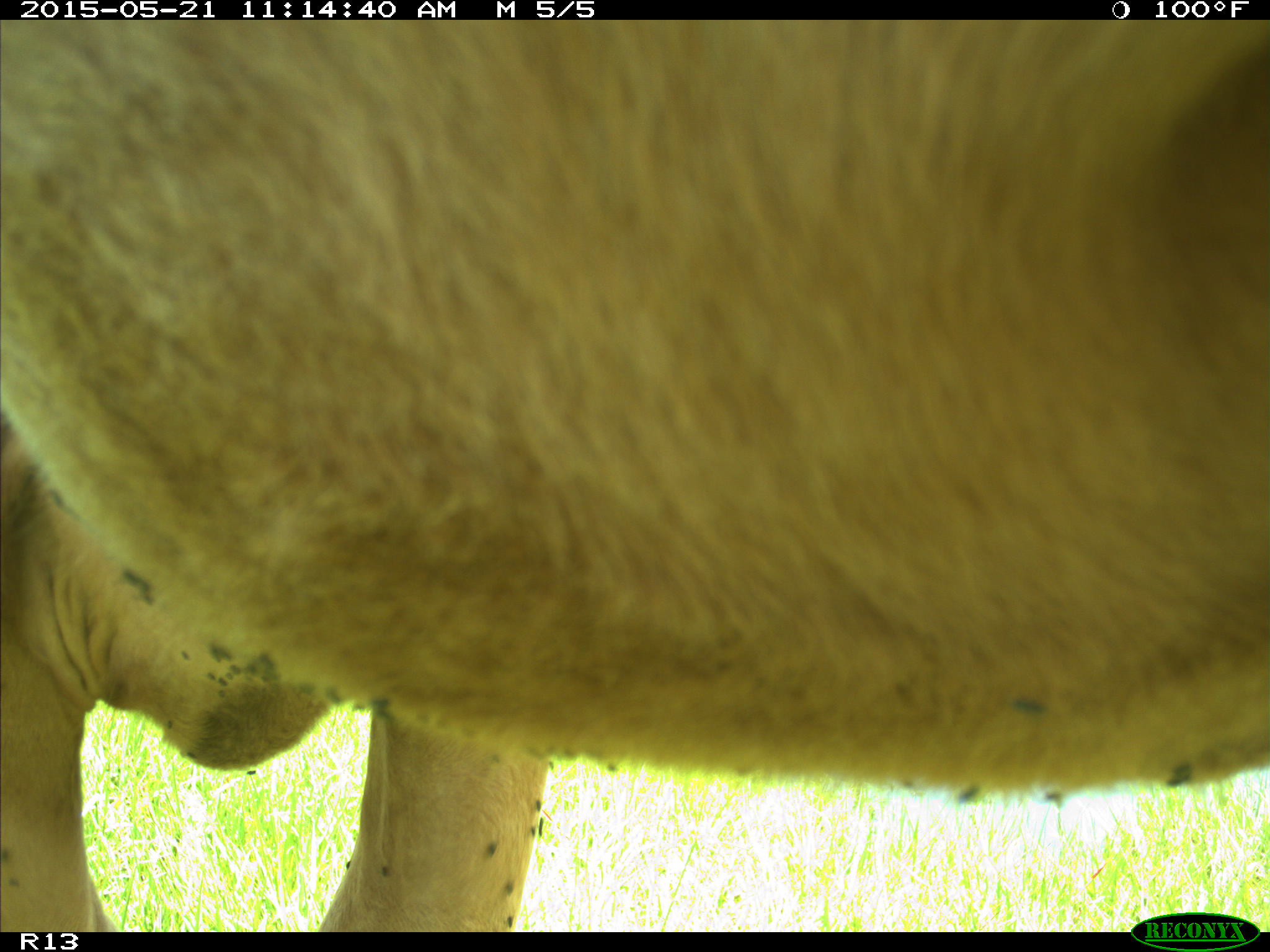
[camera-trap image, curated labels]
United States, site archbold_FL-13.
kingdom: Animalia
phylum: Chordata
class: Mammalia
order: Artiodactyla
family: Bovidae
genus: Bos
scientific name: Bos taurus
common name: domestic cow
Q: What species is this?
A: Bos taurus (domestic cow).